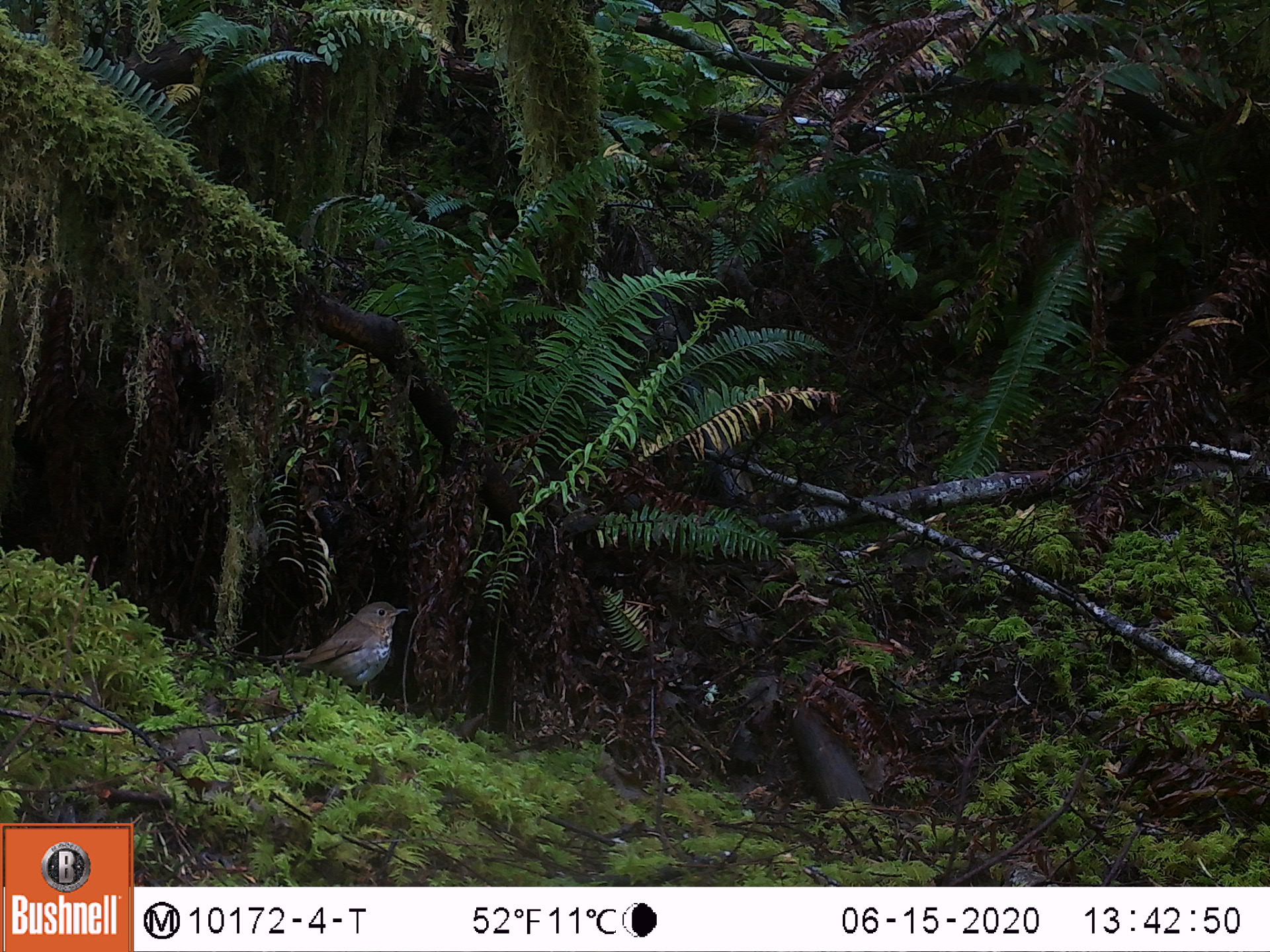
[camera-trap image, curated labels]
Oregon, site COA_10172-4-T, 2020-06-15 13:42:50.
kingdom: Animalia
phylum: Chordata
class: Aves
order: Passeriformes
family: Turdidae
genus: Catharus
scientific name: Catharus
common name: brown thrushes and nightingale-thrushes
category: catharus species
Catharus species (brown thrushes and nightingale-thrushes) (Catharus).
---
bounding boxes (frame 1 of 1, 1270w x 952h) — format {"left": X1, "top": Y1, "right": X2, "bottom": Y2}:
catharus species: {"left": 223, "top": 589, "right": 426, "bottom": 713}